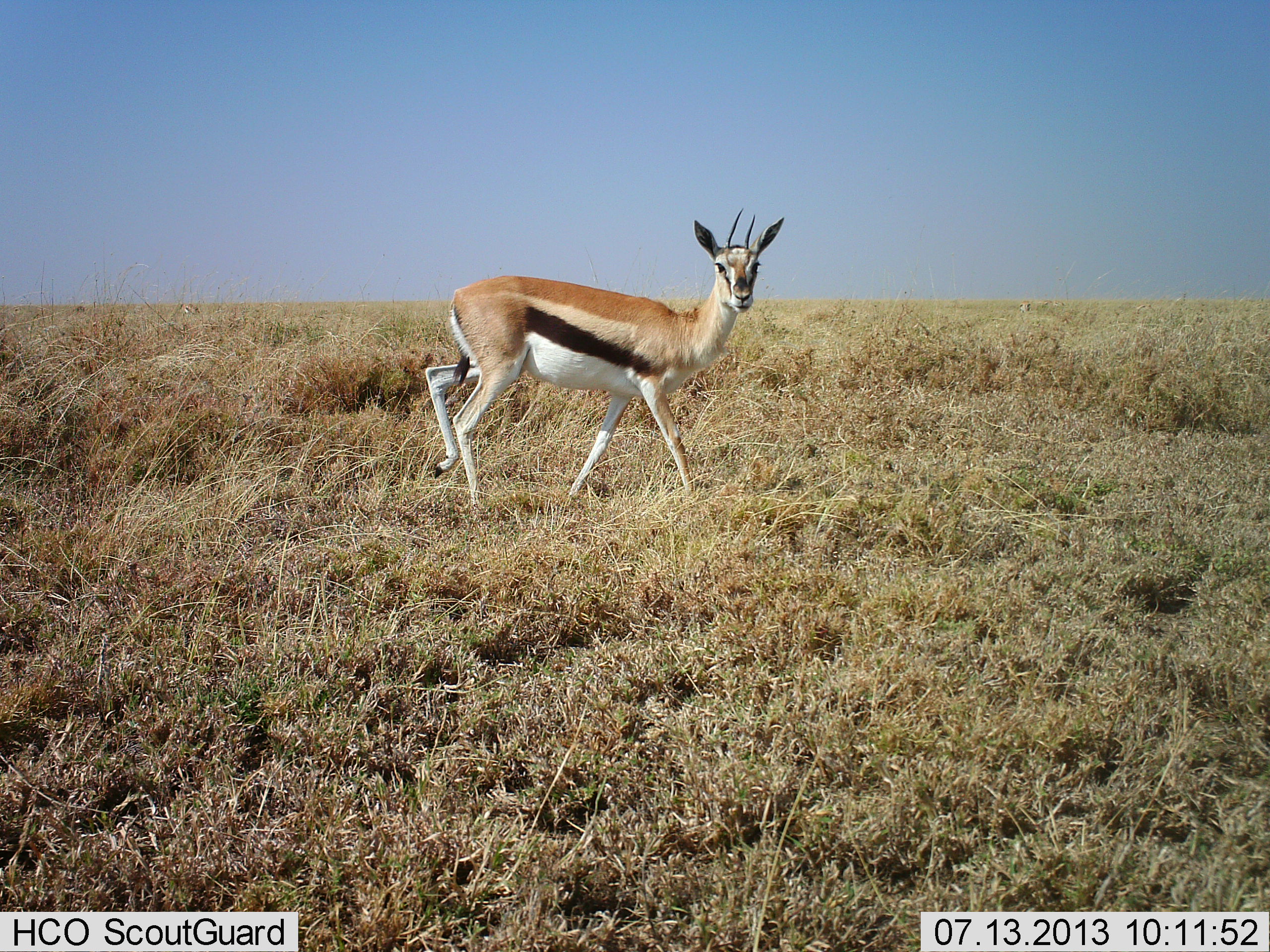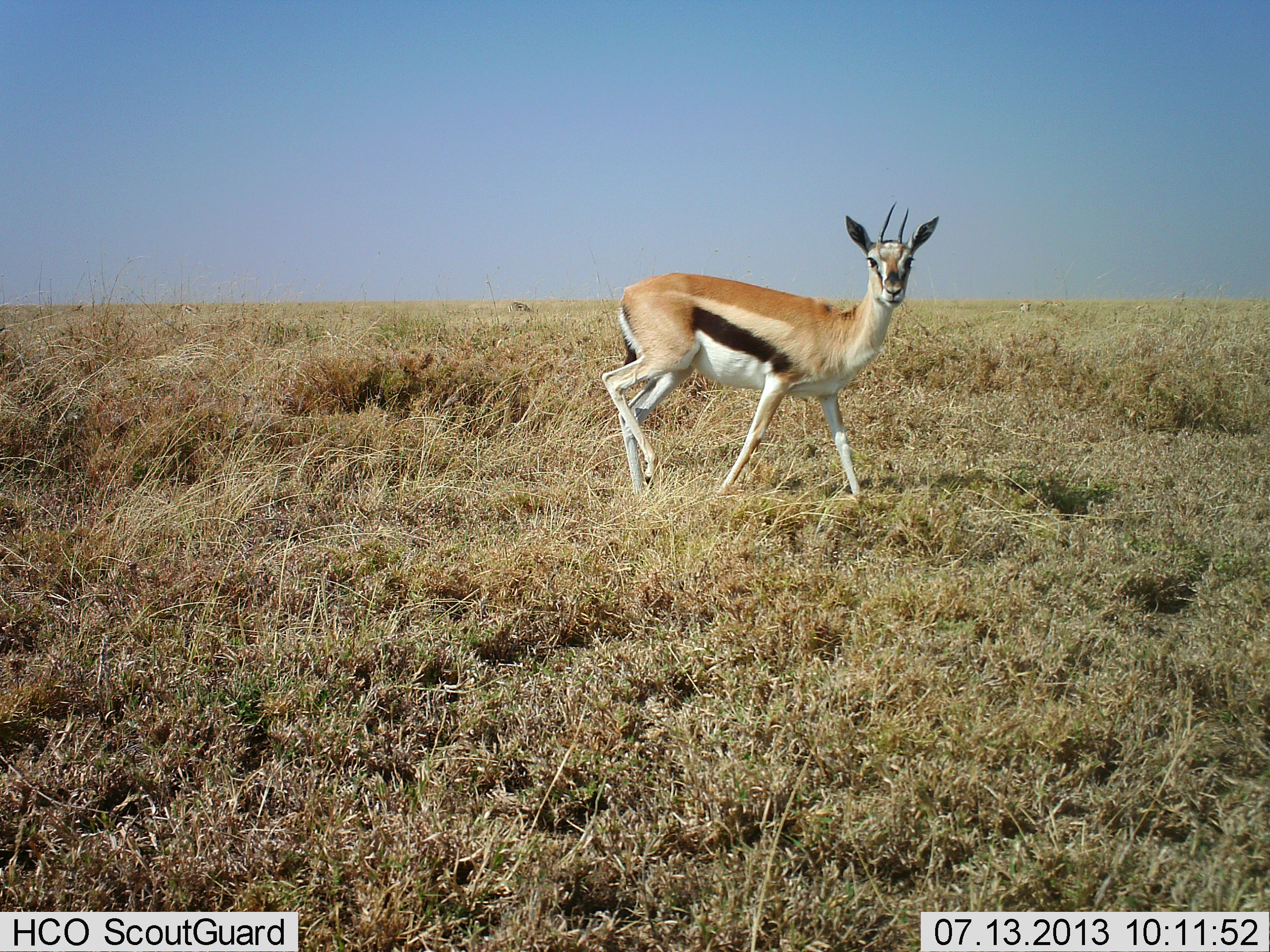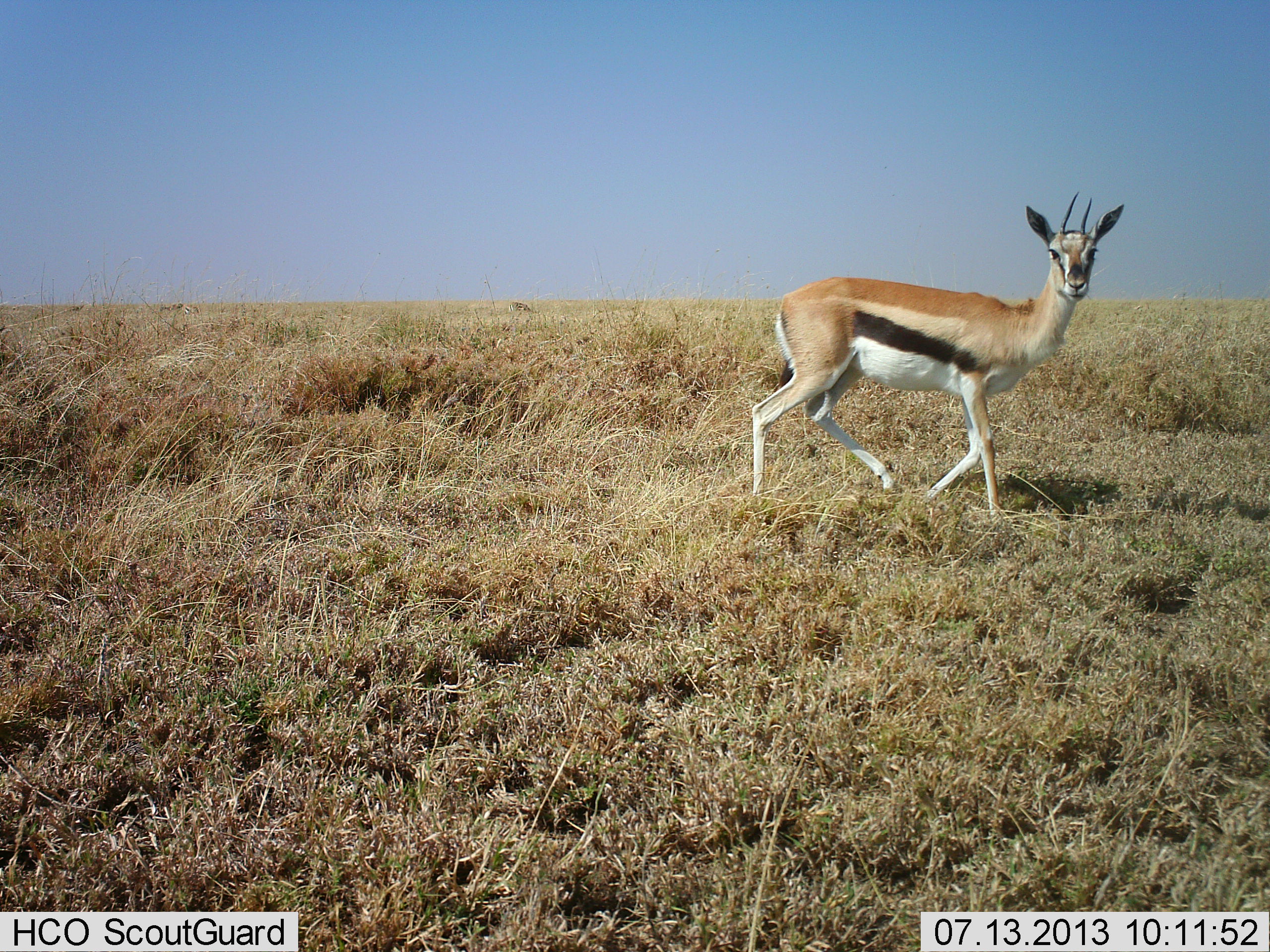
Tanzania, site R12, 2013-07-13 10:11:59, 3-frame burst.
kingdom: Animalia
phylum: Chordata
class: Mammalia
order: Artiodactyla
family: Bovidae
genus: Eudorcas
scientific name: Eudorcas thomsonii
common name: thomson's gazelle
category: gazellethomsons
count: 1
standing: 40%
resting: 0%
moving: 60%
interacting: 0%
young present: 0%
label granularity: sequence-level